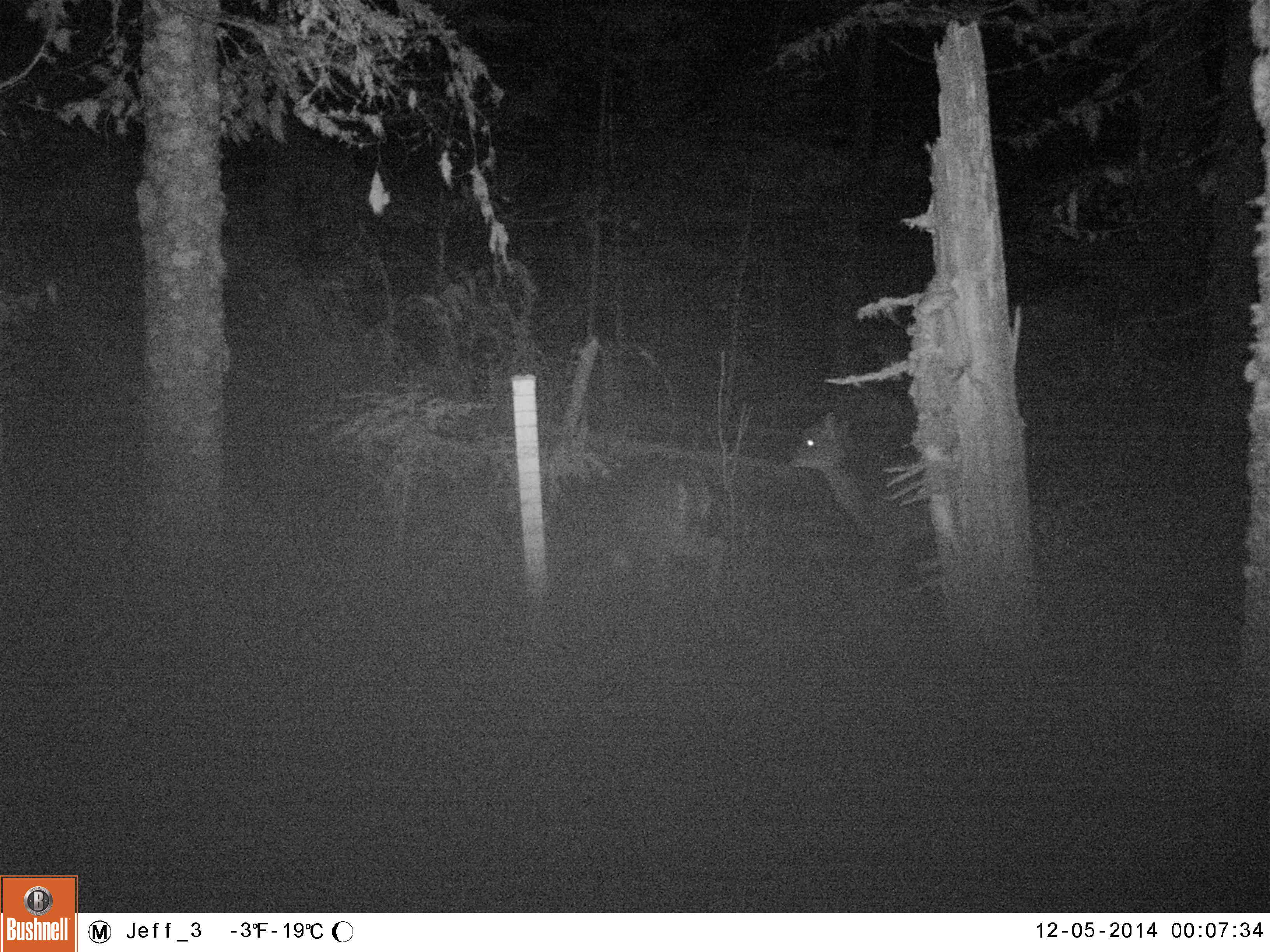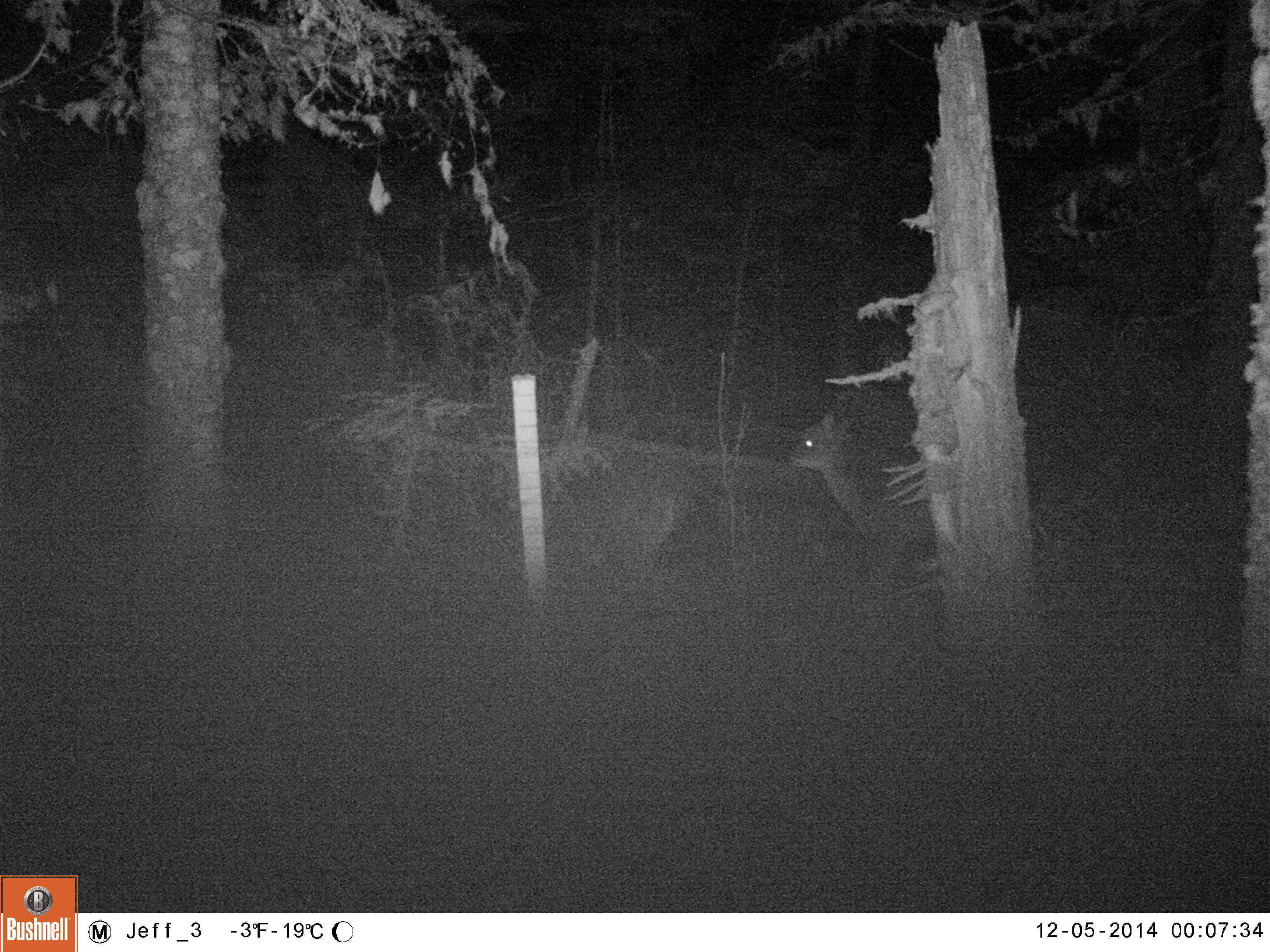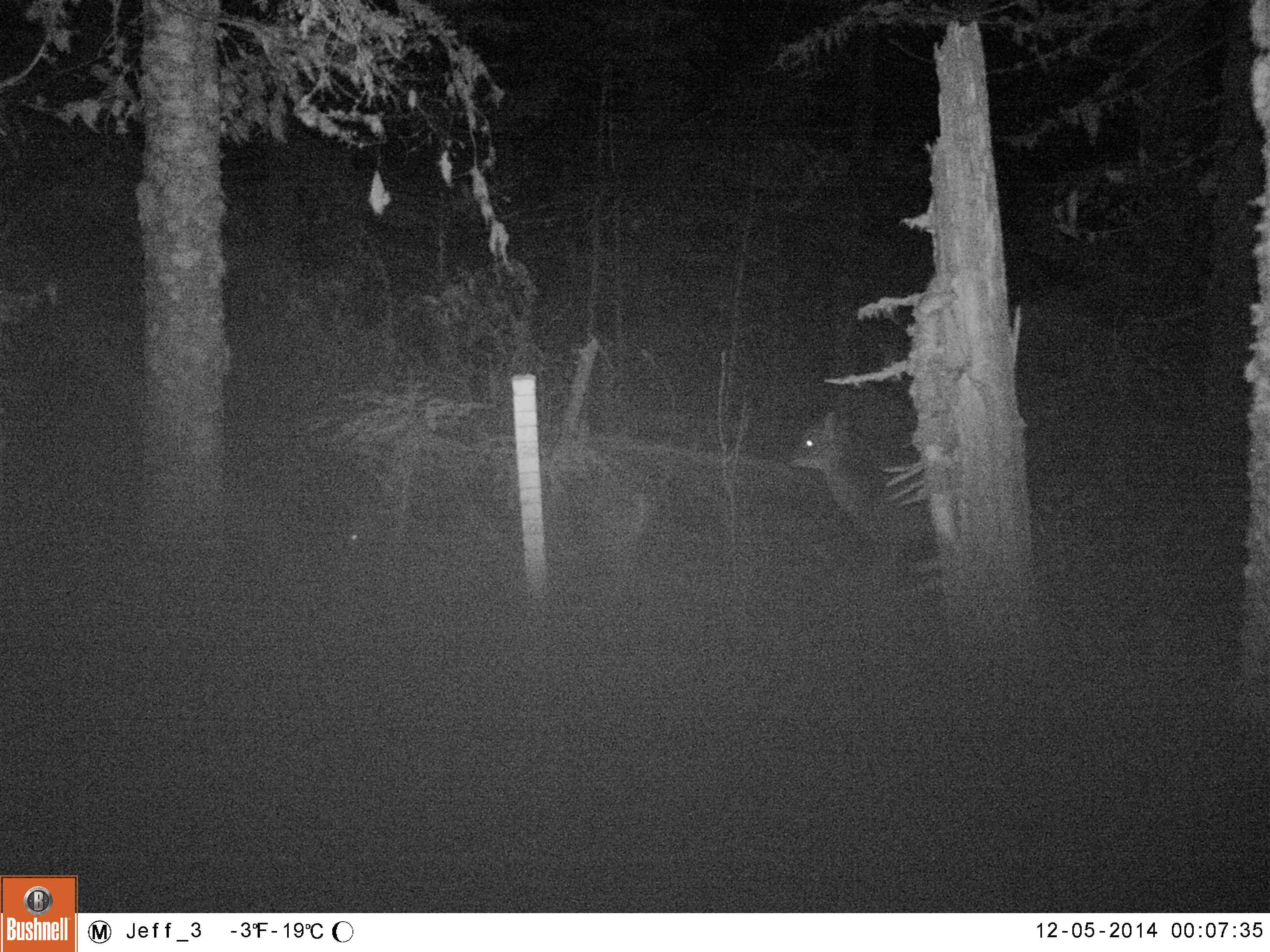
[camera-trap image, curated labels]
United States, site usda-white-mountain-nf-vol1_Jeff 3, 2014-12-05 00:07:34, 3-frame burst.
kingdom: Animalia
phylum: Chordata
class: Mammalia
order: Artiodactyla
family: Cervidae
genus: Odocoileus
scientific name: Odocoileus virginianus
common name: white-tailed deer